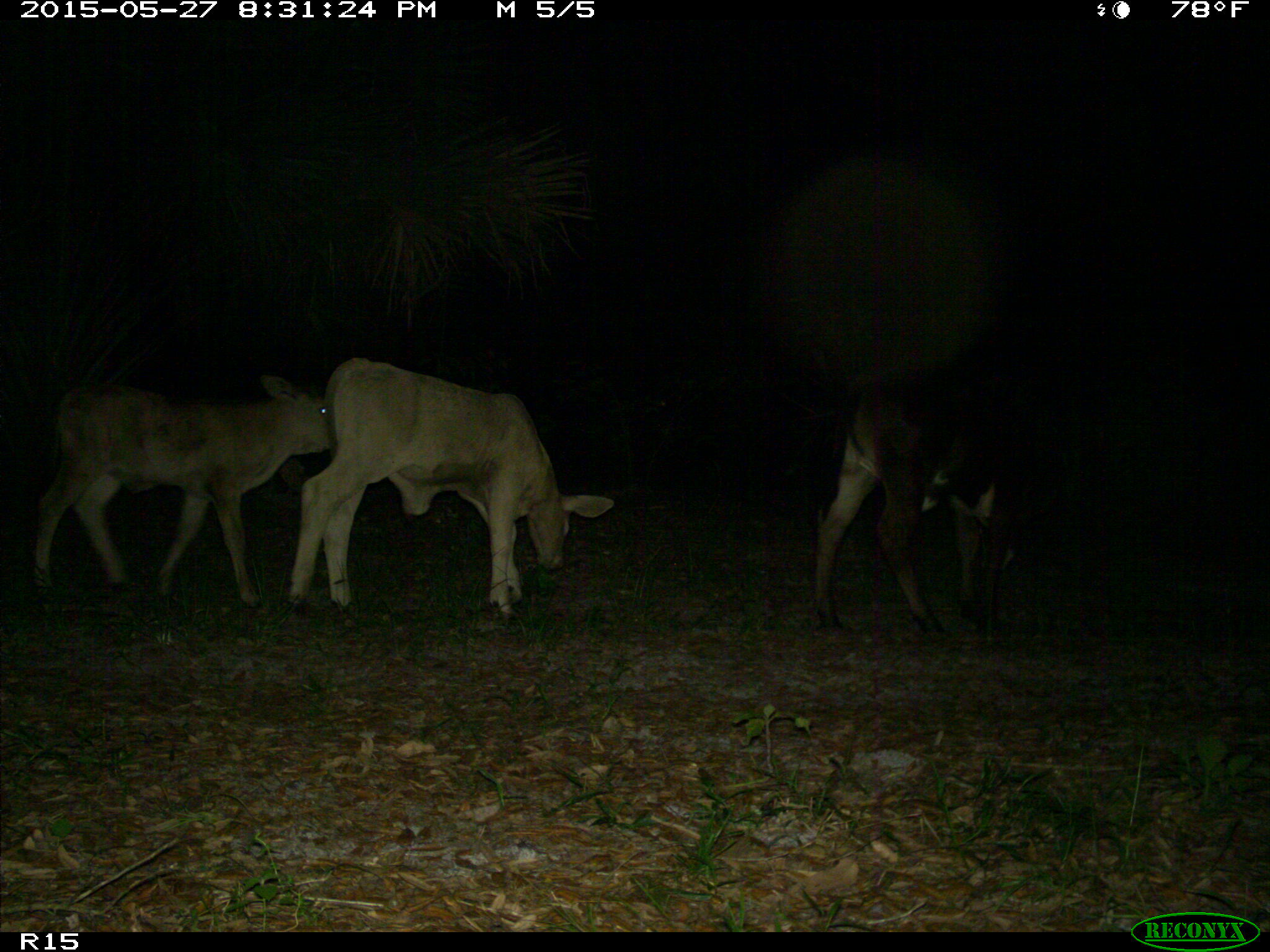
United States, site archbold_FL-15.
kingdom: Animalia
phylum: Chordata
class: Mammalia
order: Artiodactyla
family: Bovidae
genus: Bos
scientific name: Bos taurus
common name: domestic cow